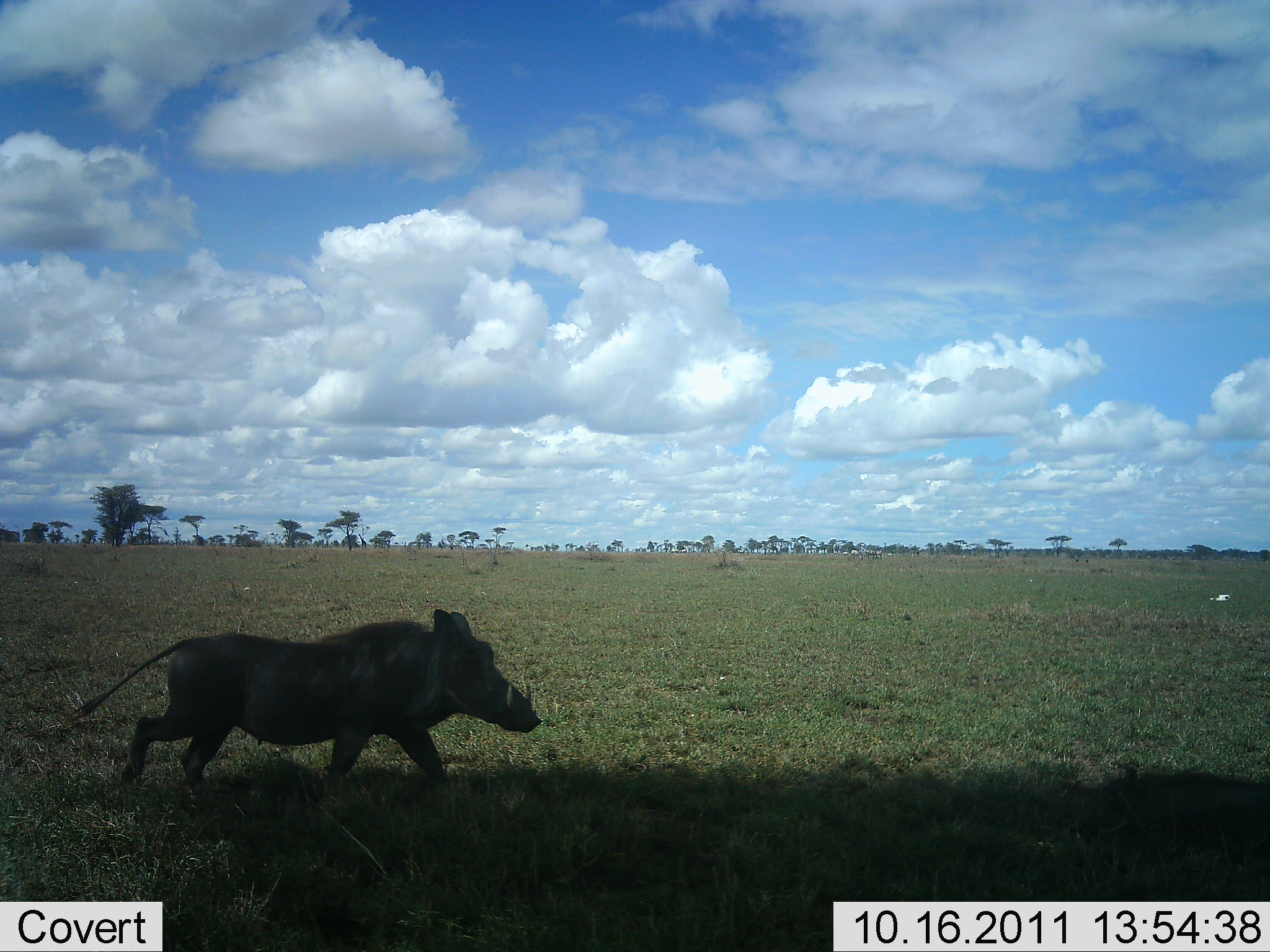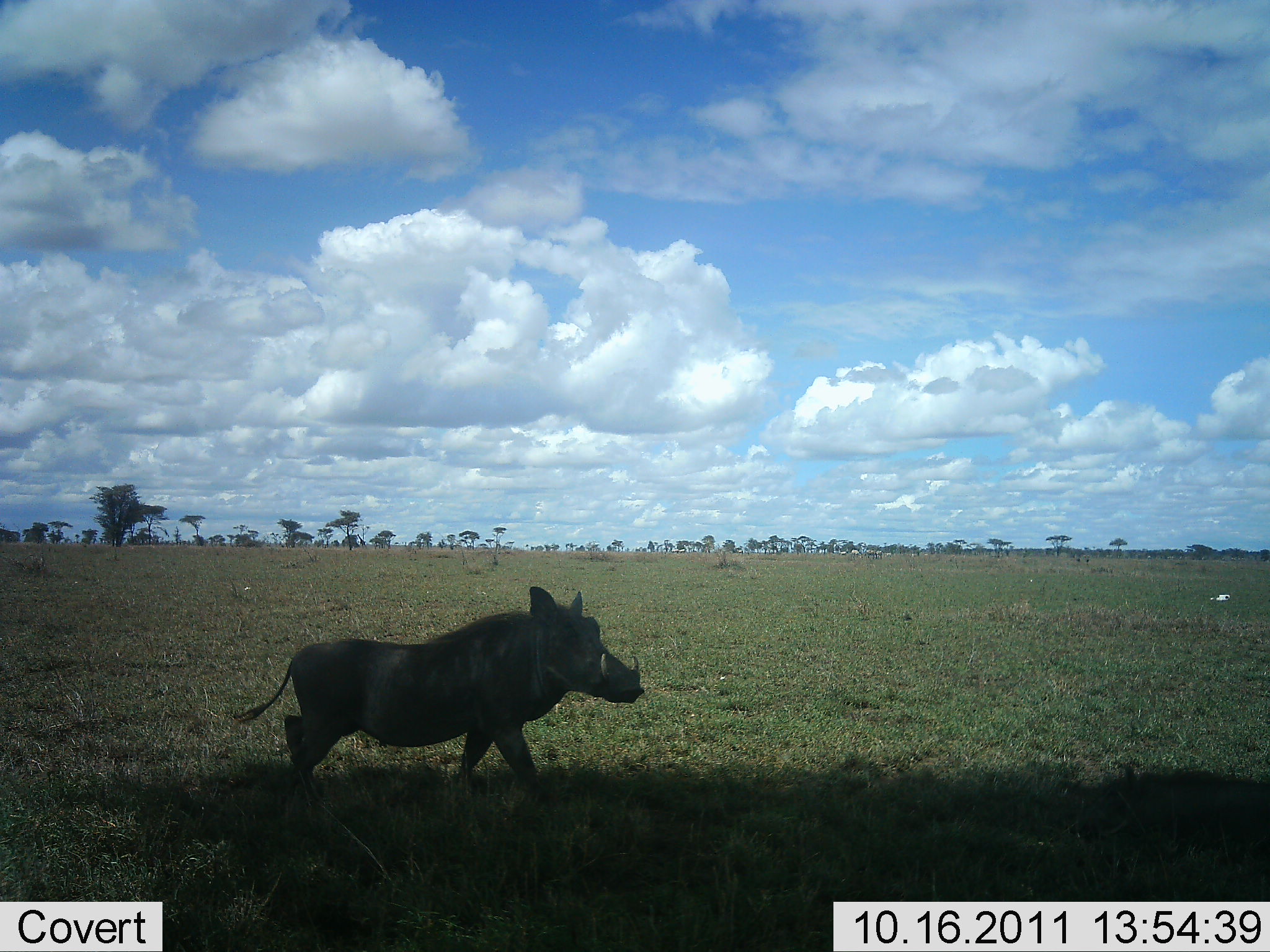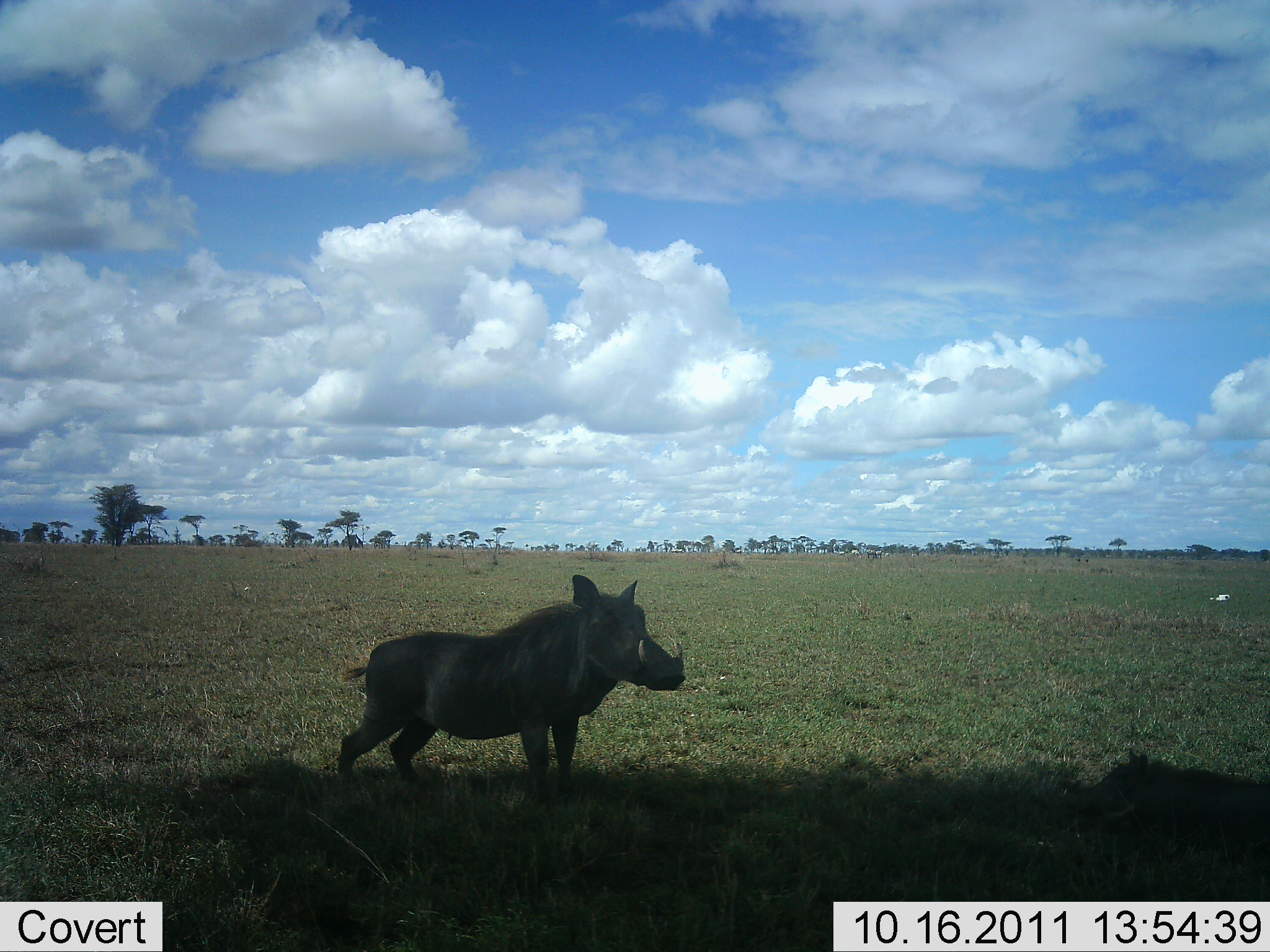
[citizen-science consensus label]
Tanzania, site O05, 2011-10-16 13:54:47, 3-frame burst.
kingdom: Animalia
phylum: Chordata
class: Mammalia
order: Artiodactyla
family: Suidae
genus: Phacochoerus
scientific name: Phacochoerus africanus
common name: warthog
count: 1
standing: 23%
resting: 15%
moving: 85%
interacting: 0%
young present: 23%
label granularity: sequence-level